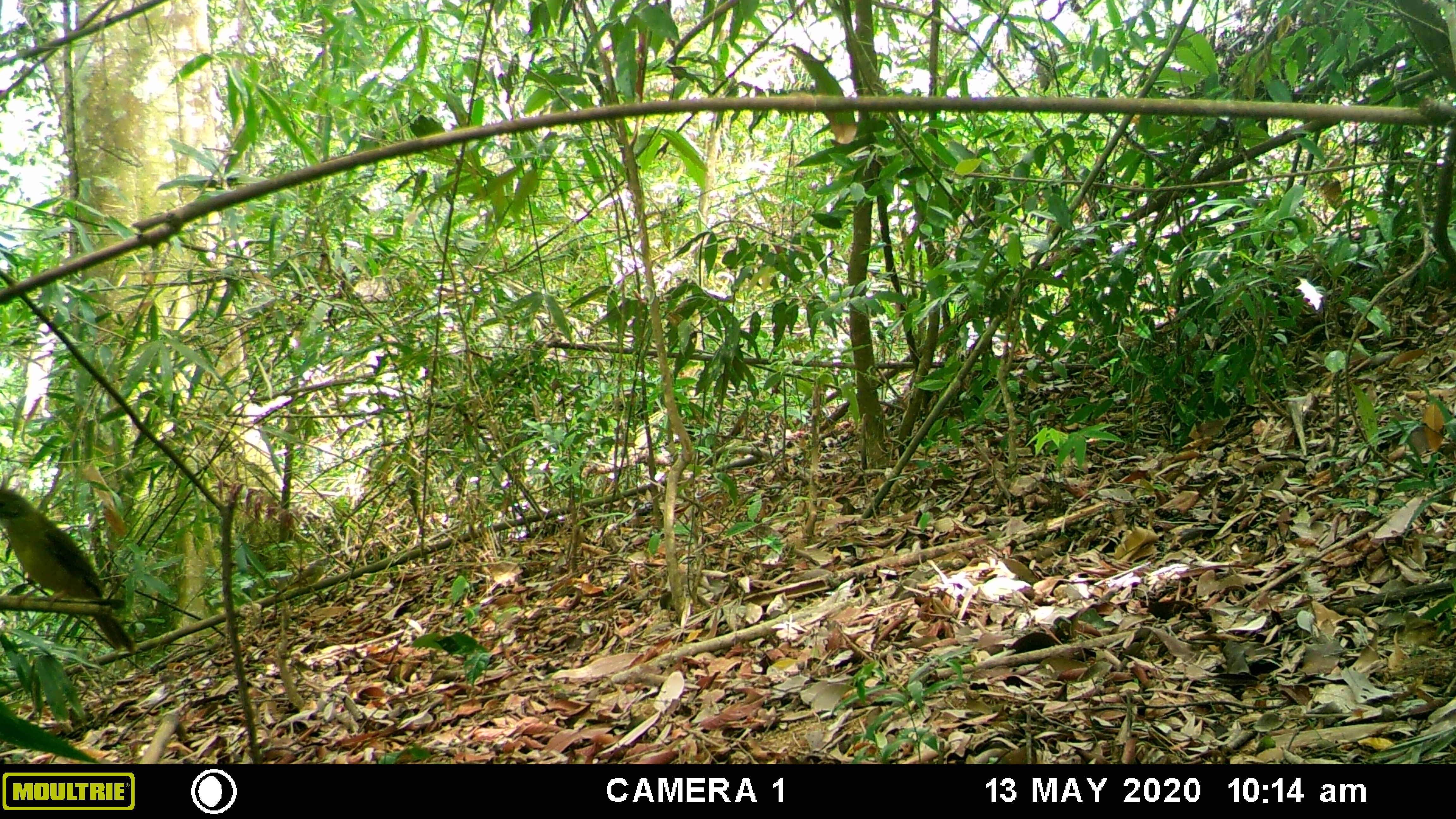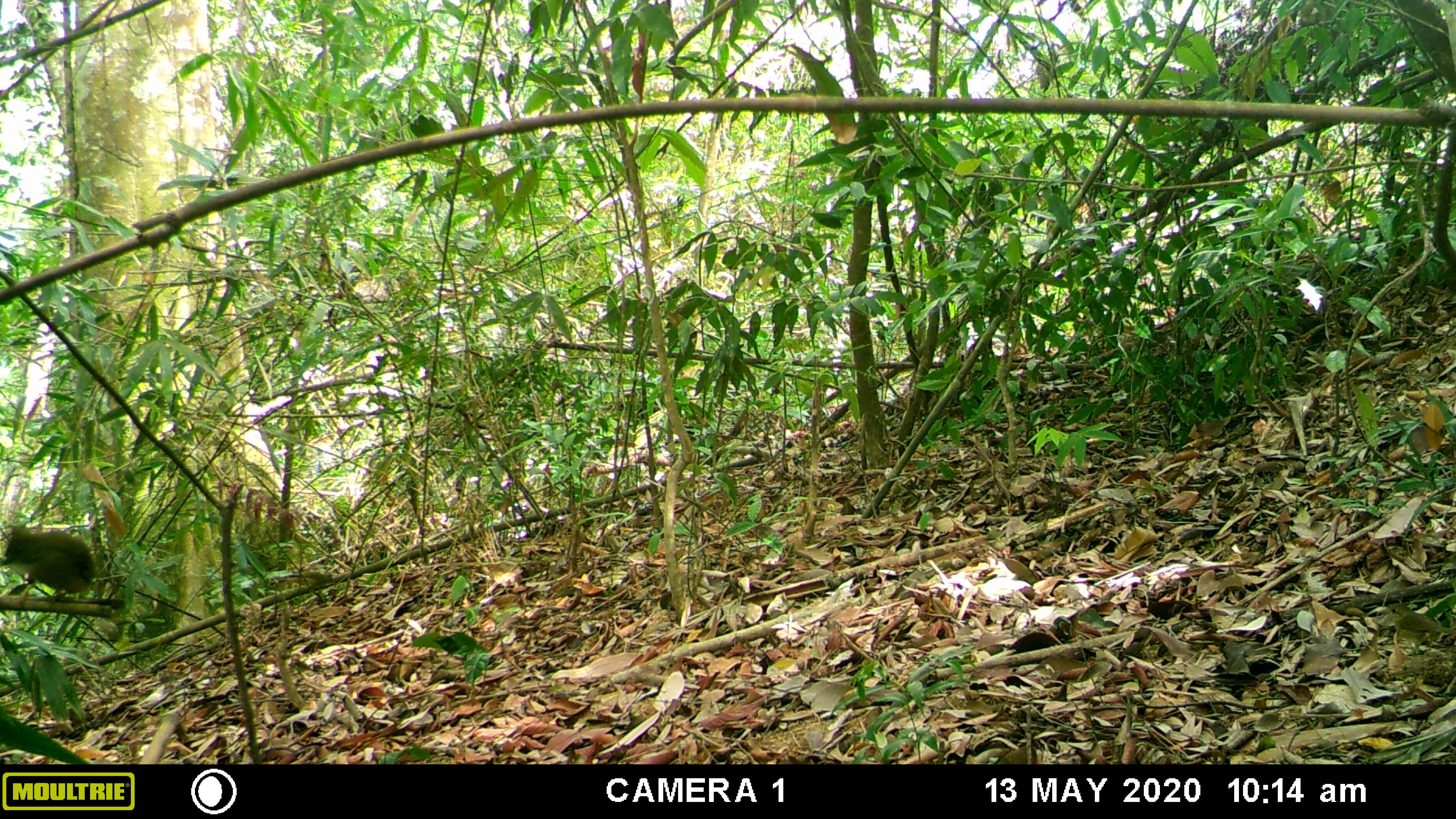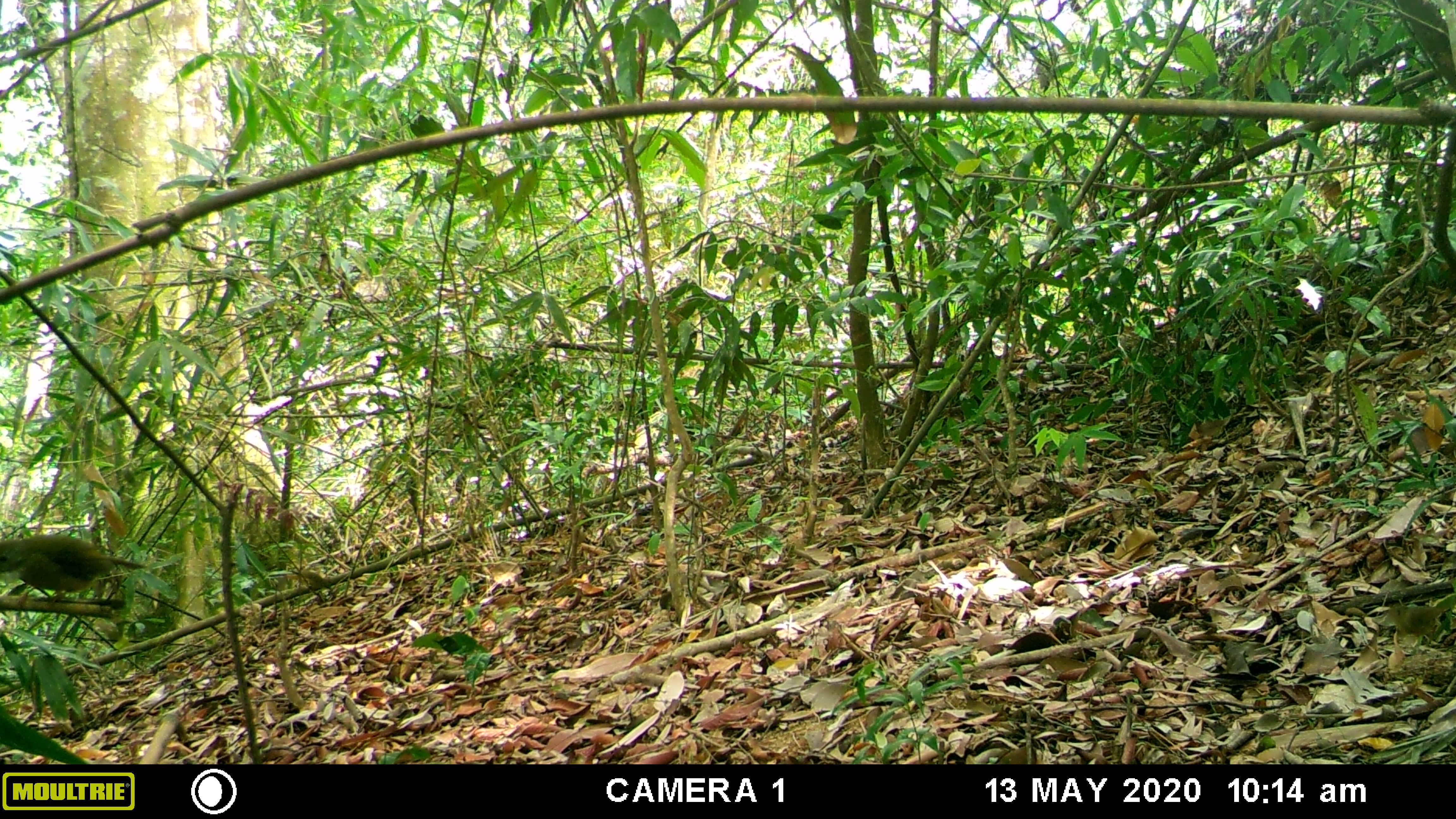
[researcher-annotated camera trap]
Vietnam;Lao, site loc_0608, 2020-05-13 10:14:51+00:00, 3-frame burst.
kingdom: Animalia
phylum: Chordata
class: Aves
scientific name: Aves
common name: bird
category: unidentified bird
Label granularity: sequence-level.